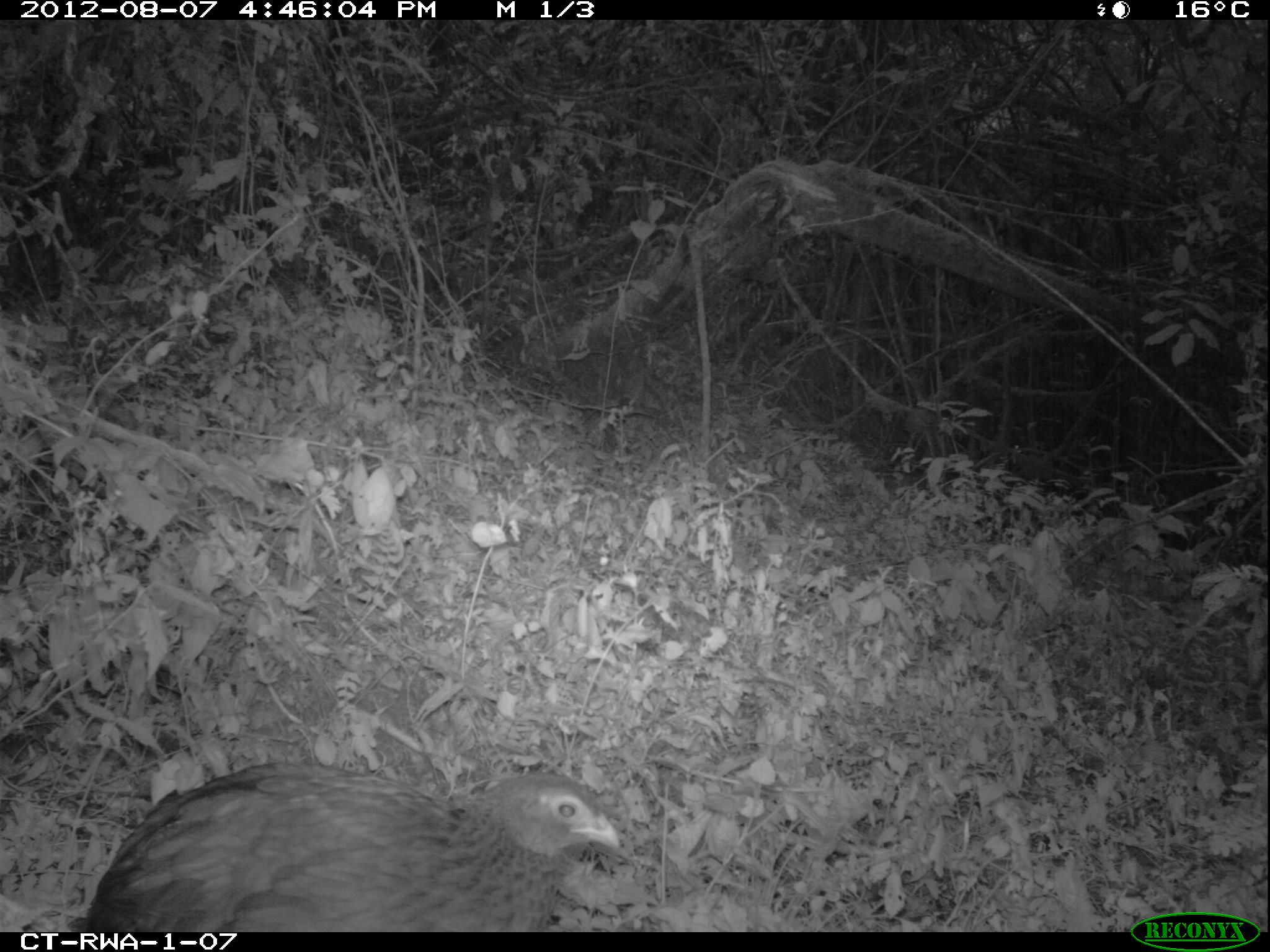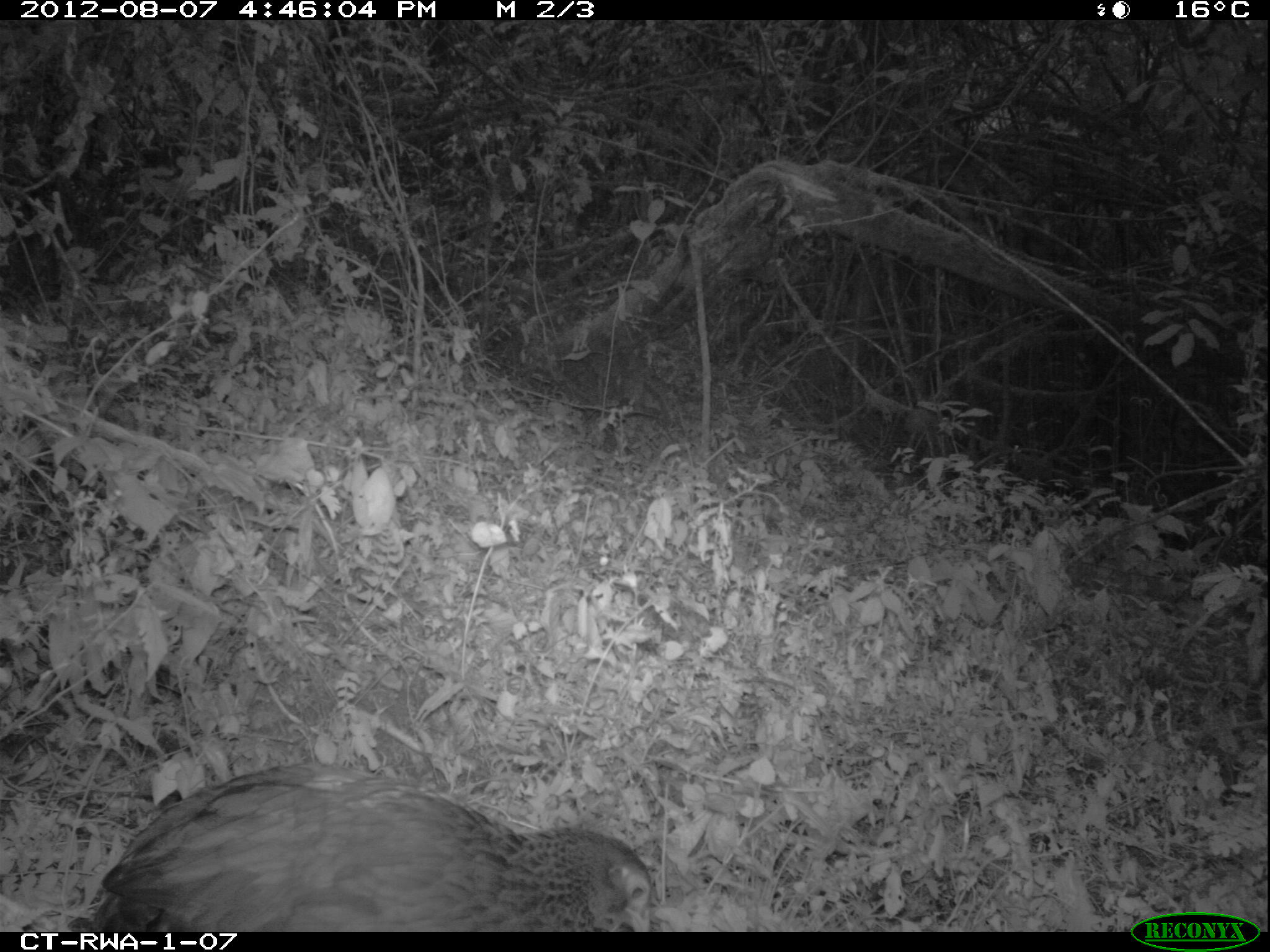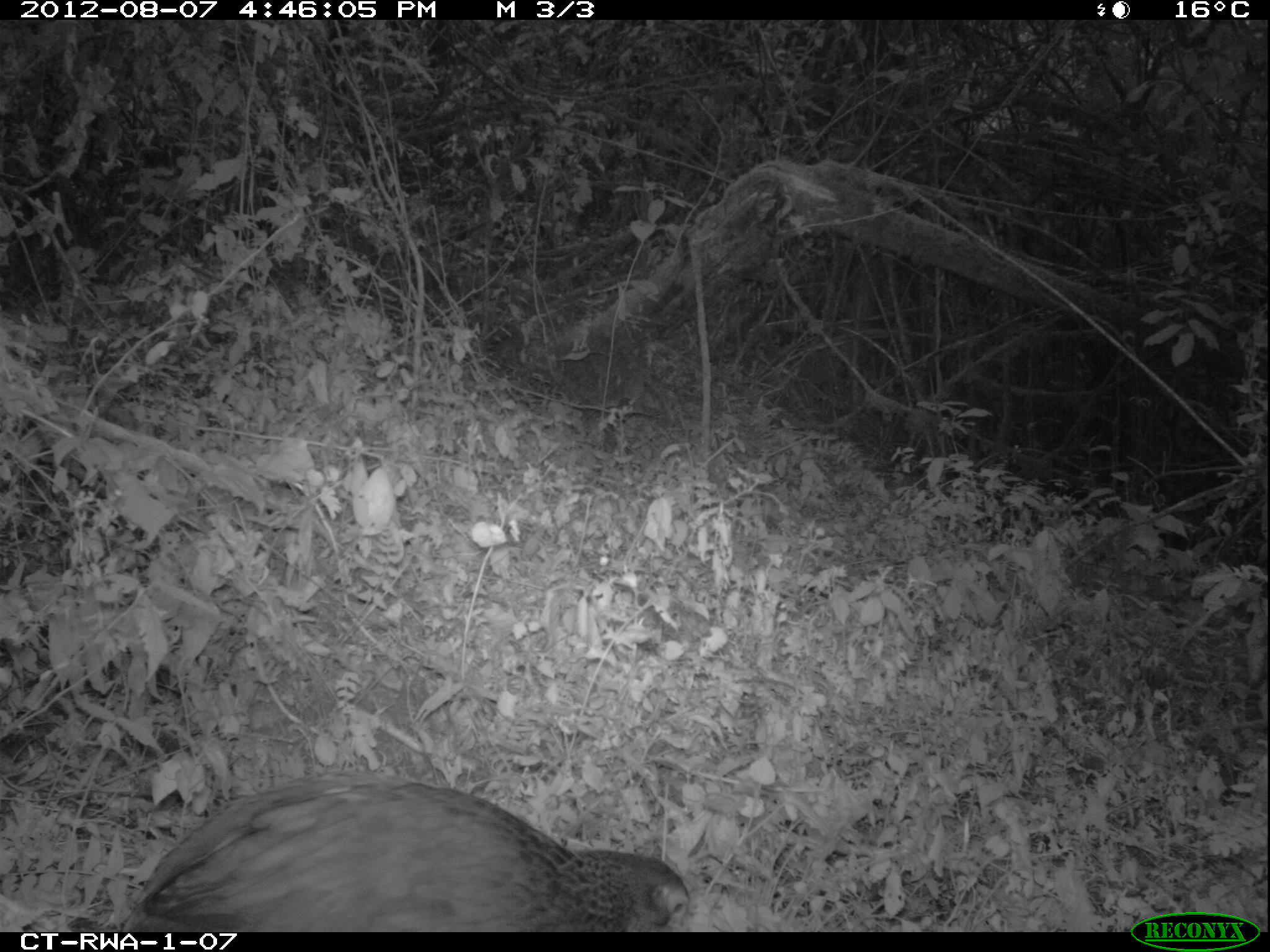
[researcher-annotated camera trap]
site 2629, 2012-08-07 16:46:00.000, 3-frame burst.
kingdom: Animalia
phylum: Chordata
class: Aves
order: Galliformes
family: Phasianidae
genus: Pternistis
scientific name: Pternistis nobilis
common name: handsome francolin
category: francolinus nobilis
Francolinus nobilis (handsome francolin) (Pternistis nobilis), count 1.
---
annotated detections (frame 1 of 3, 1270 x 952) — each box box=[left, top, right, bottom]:
francolinus nobilis: box=[73, 762, 621, 933]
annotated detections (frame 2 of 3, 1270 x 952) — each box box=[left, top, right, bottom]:
francolinus nobilis: box=[89, 768, 662, 929]